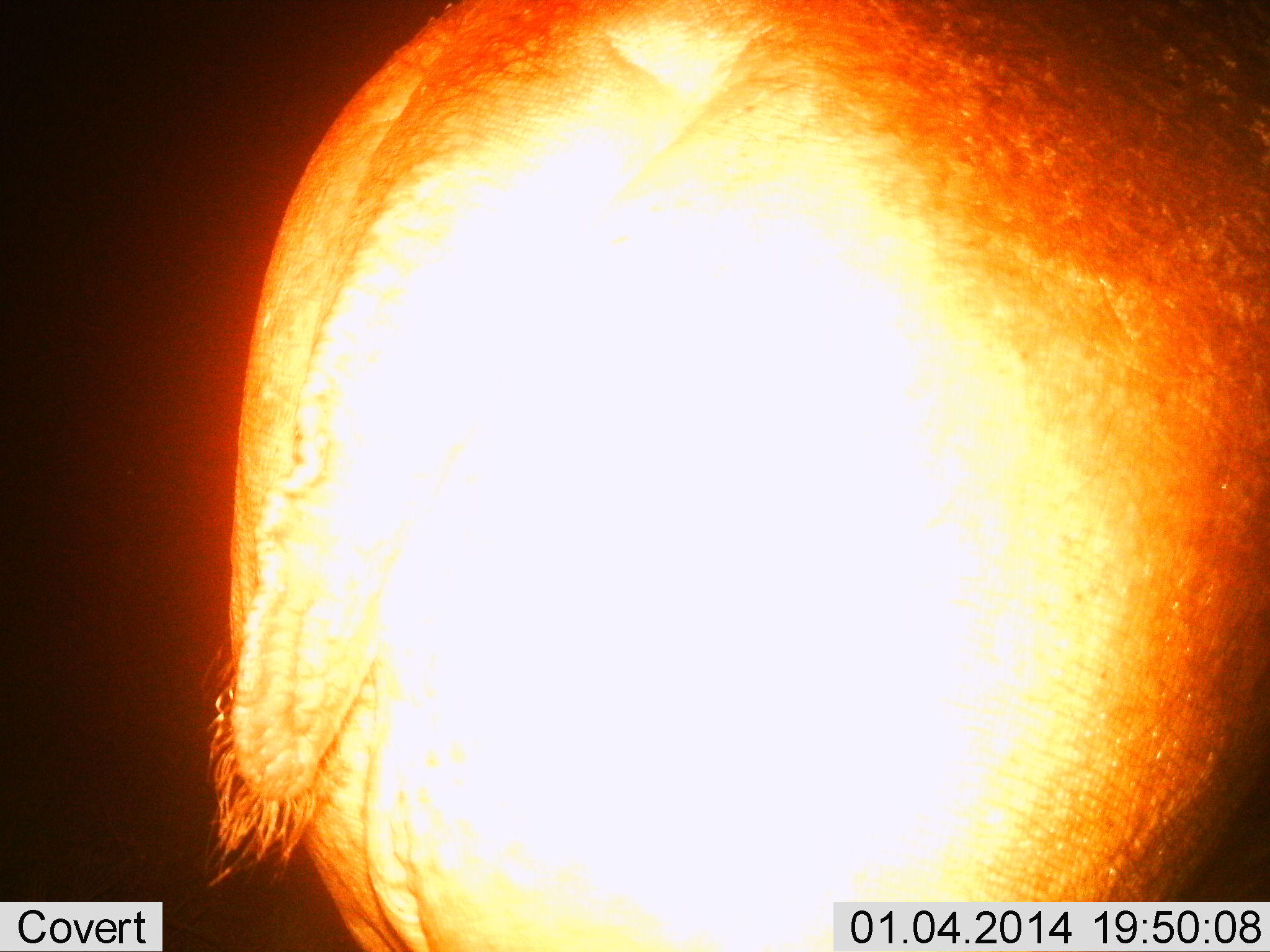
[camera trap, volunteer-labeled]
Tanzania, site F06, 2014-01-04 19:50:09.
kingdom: Animalia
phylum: Chordata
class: Mammalia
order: Artiodactyla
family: Hippopotamidae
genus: Hippopotamus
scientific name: Hippopotamus amphibius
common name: hippopotamus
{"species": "hippopotamus (Hippopotamus amphibius)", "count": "1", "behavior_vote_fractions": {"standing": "80%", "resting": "0%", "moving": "30%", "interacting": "0%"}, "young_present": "0%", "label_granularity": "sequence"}